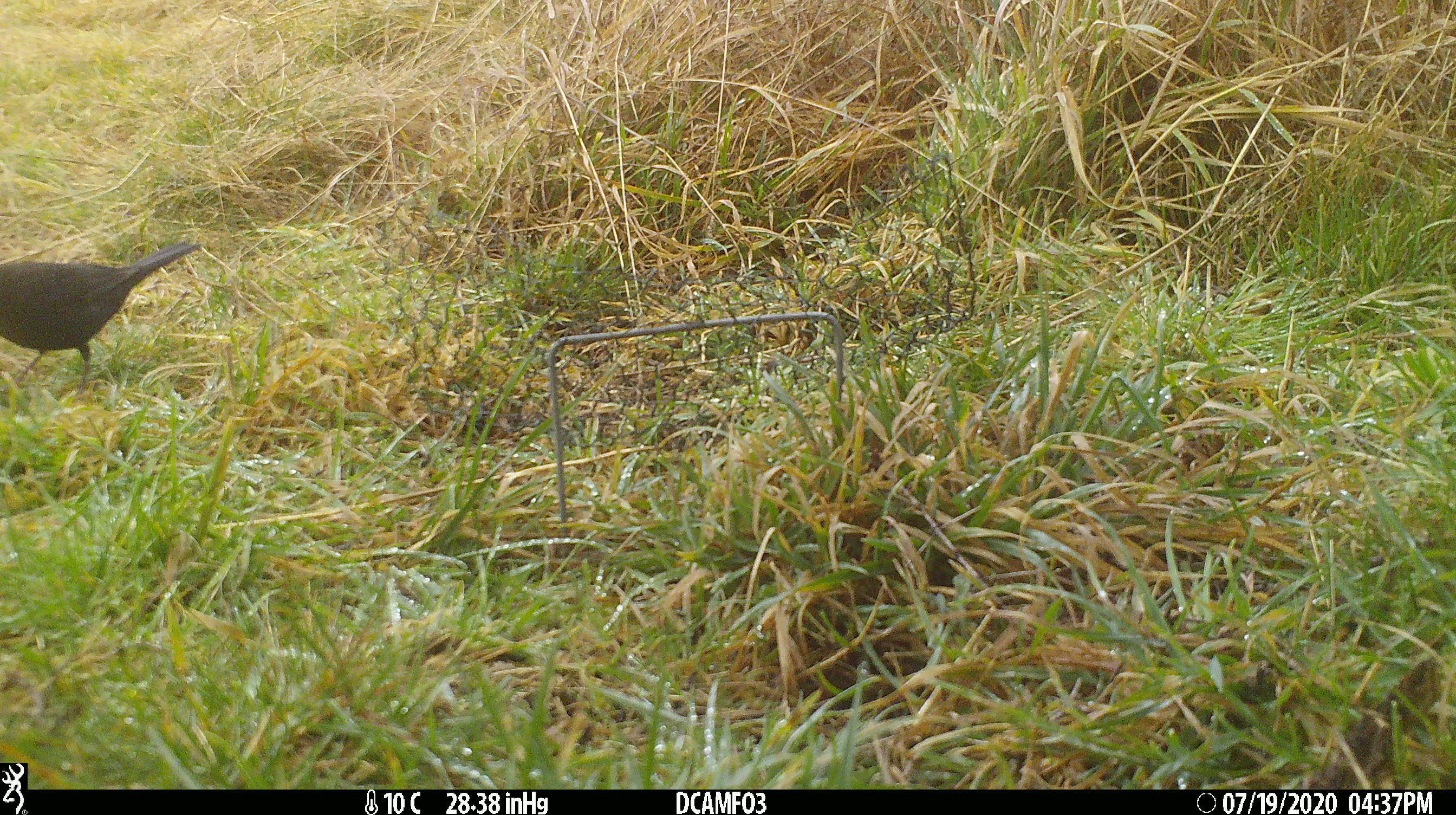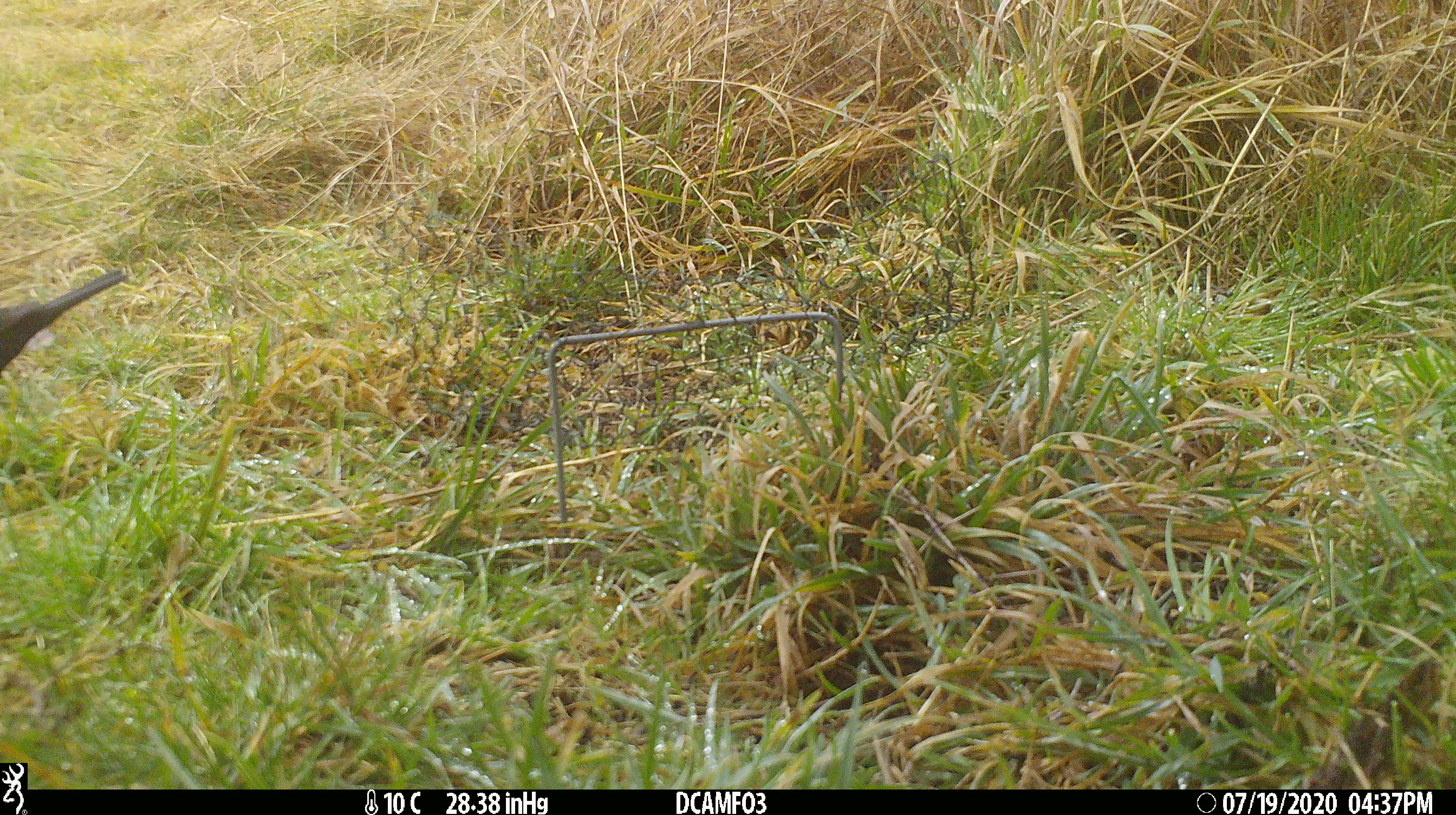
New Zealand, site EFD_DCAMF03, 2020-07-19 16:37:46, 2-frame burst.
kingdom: Animalia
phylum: Chordata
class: Aves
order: Passeriformes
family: Turdidae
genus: Turdus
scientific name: Turdus merula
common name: eurasian blackbird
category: blackbird